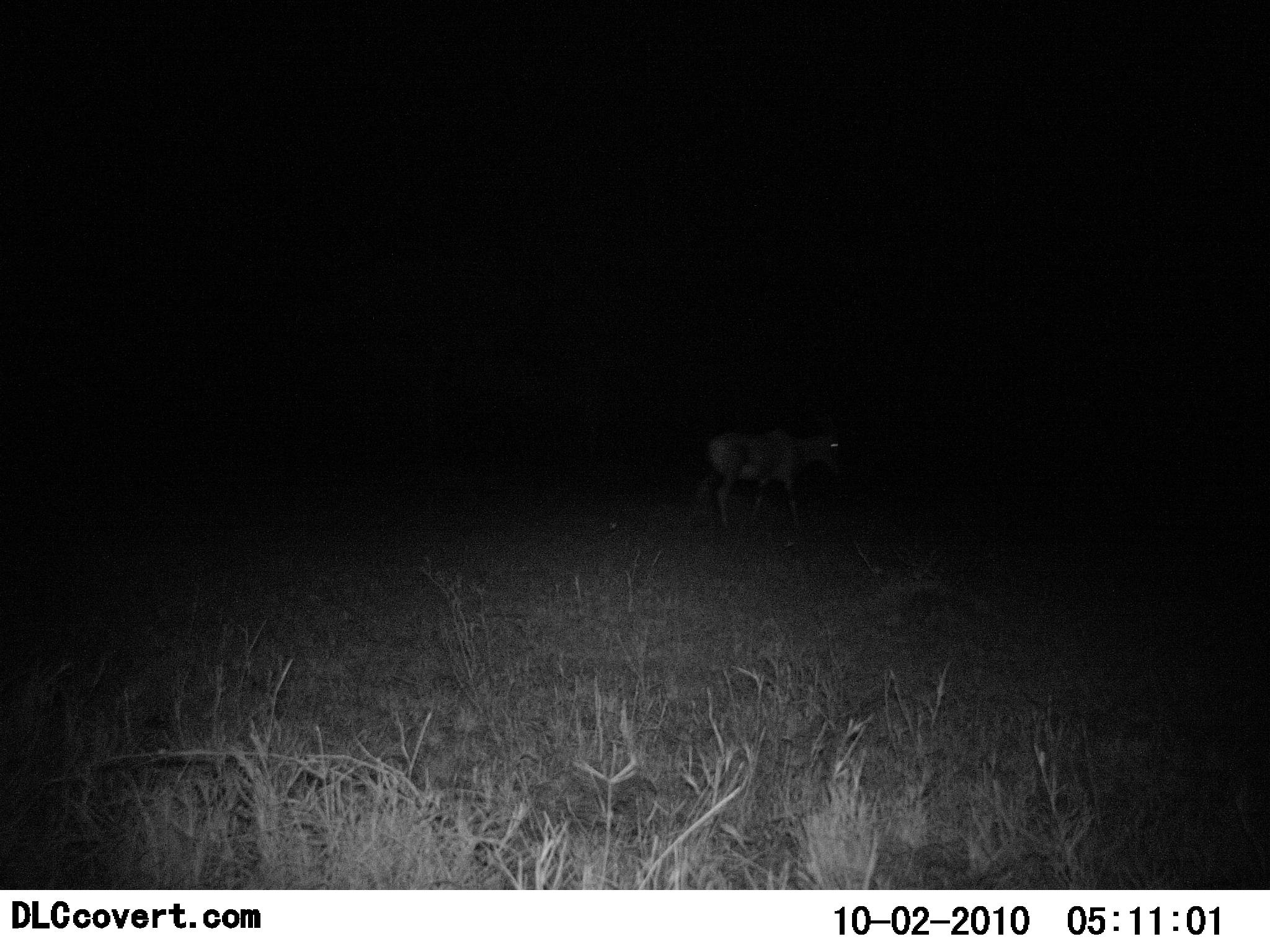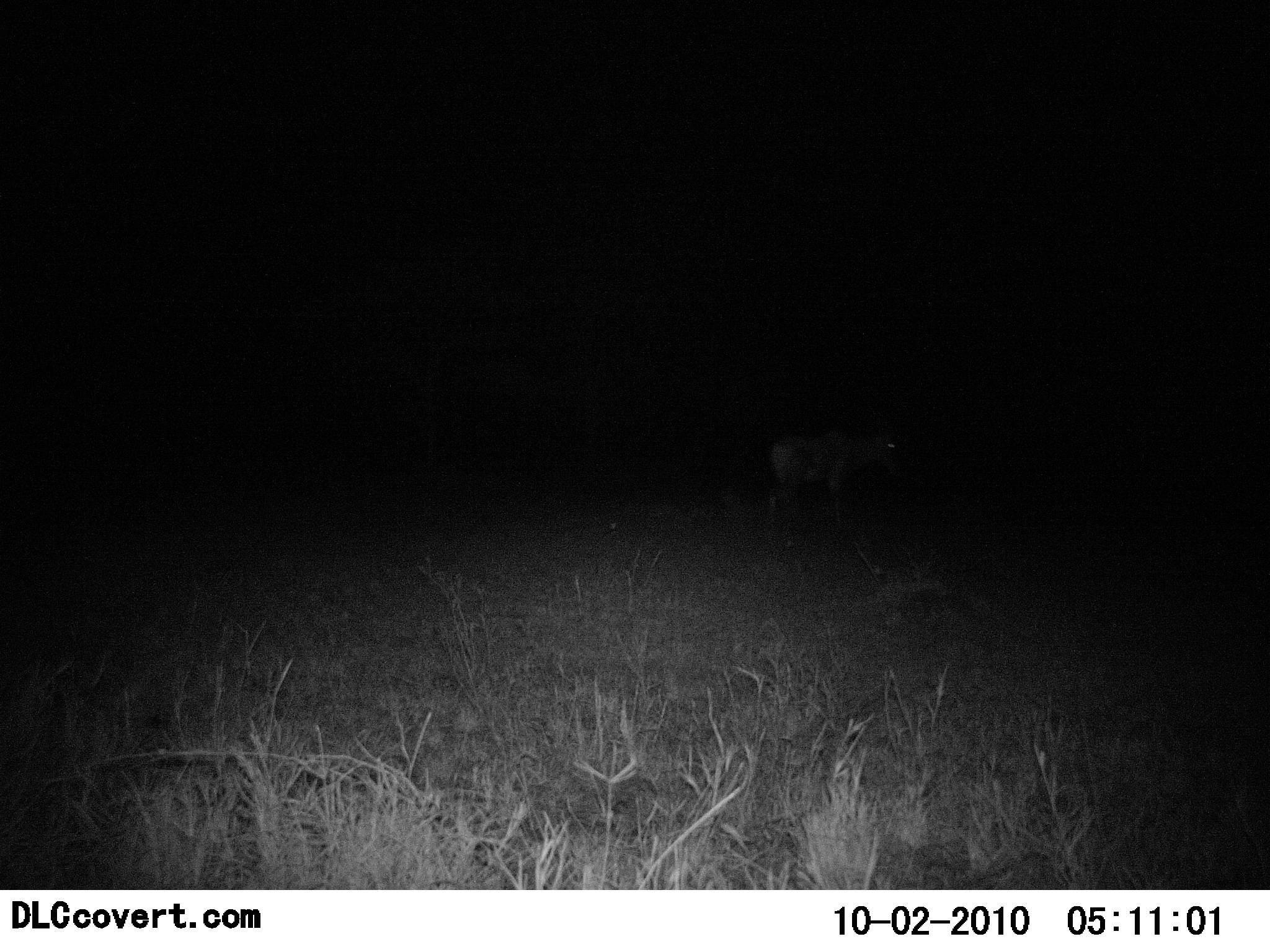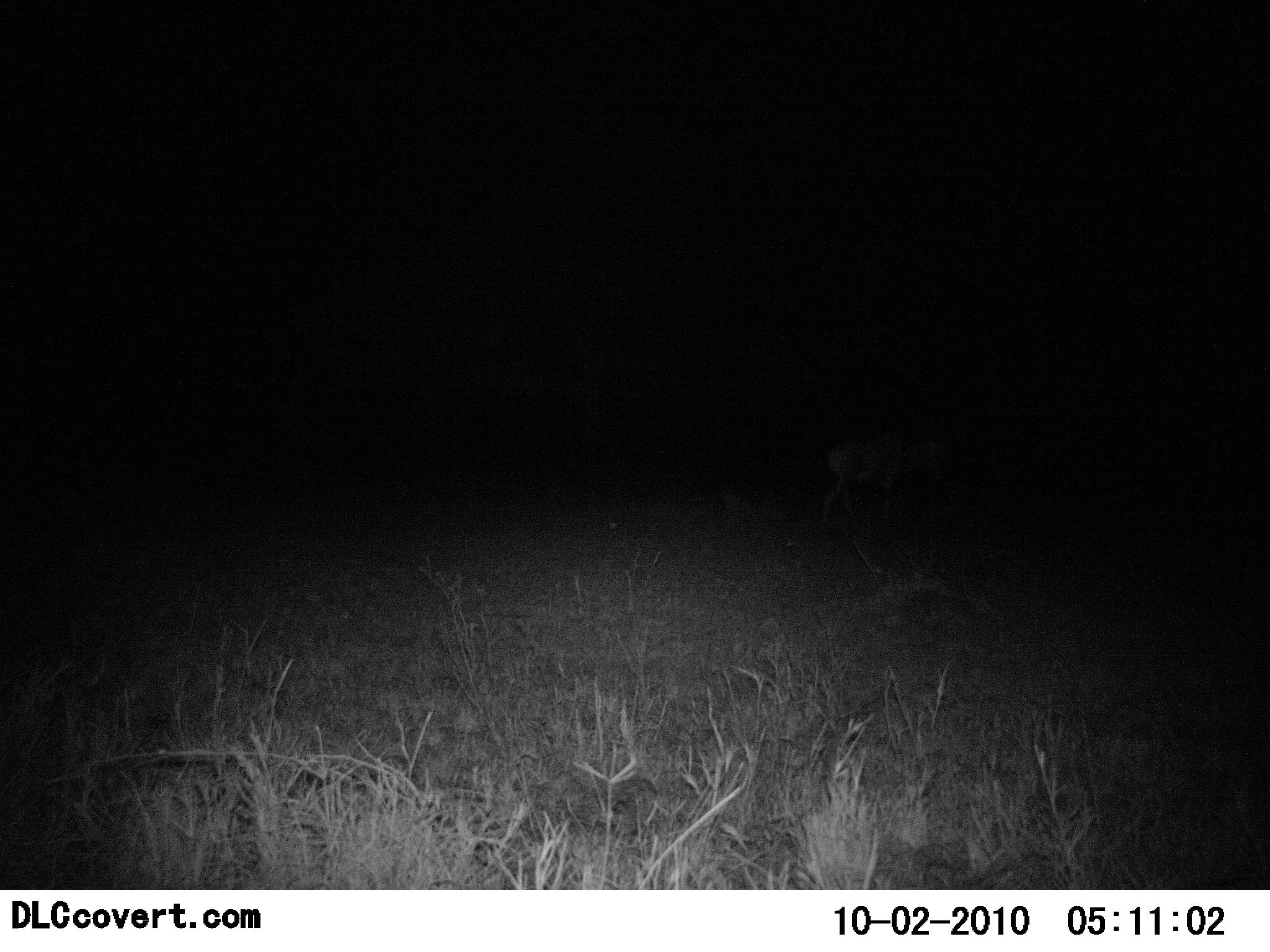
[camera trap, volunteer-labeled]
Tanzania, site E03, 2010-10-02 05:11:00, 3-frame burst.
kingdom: Animalia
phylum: Chordata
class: Mammalia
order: Artiodactyla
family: Bovidae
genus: Nanger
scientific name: Nanger granti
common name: grant's gazelle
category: gazellegrants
Gazellegrants (grant's gazelle) (Nanger granti), count 1. Behavior (volunteer vote fractions): standing 33%, resting 0%, moving 67%, interacting 0%. Young present (vote fraction): 0%. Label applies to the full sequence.